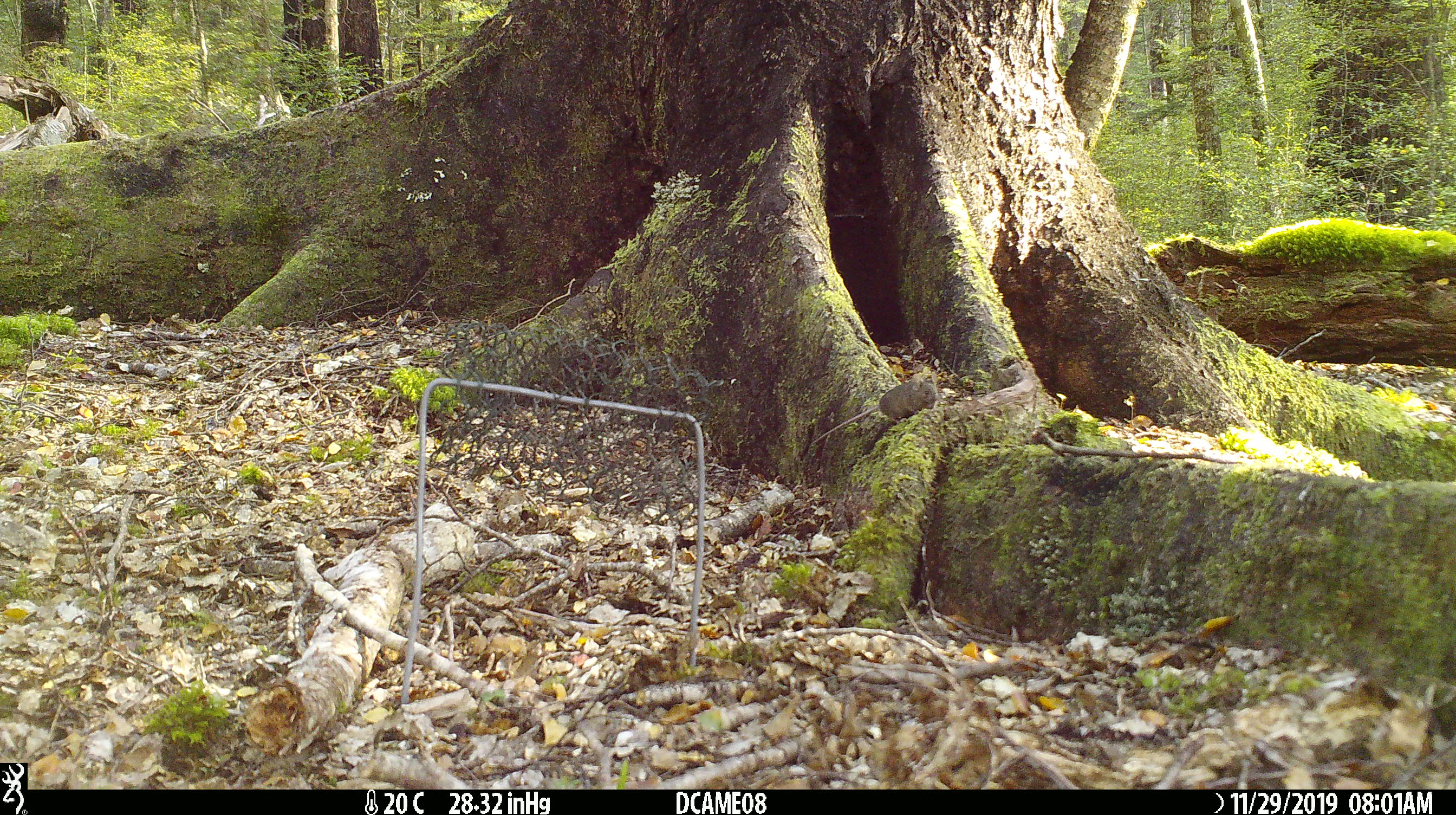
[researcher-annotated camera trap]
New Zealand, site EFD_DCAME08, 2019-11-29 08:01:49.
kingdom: Animalia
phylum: Chordata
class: Mammalia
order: Rodentia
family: Muridae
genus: Mus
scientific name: Mus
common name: mouse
Mouse (Mus).